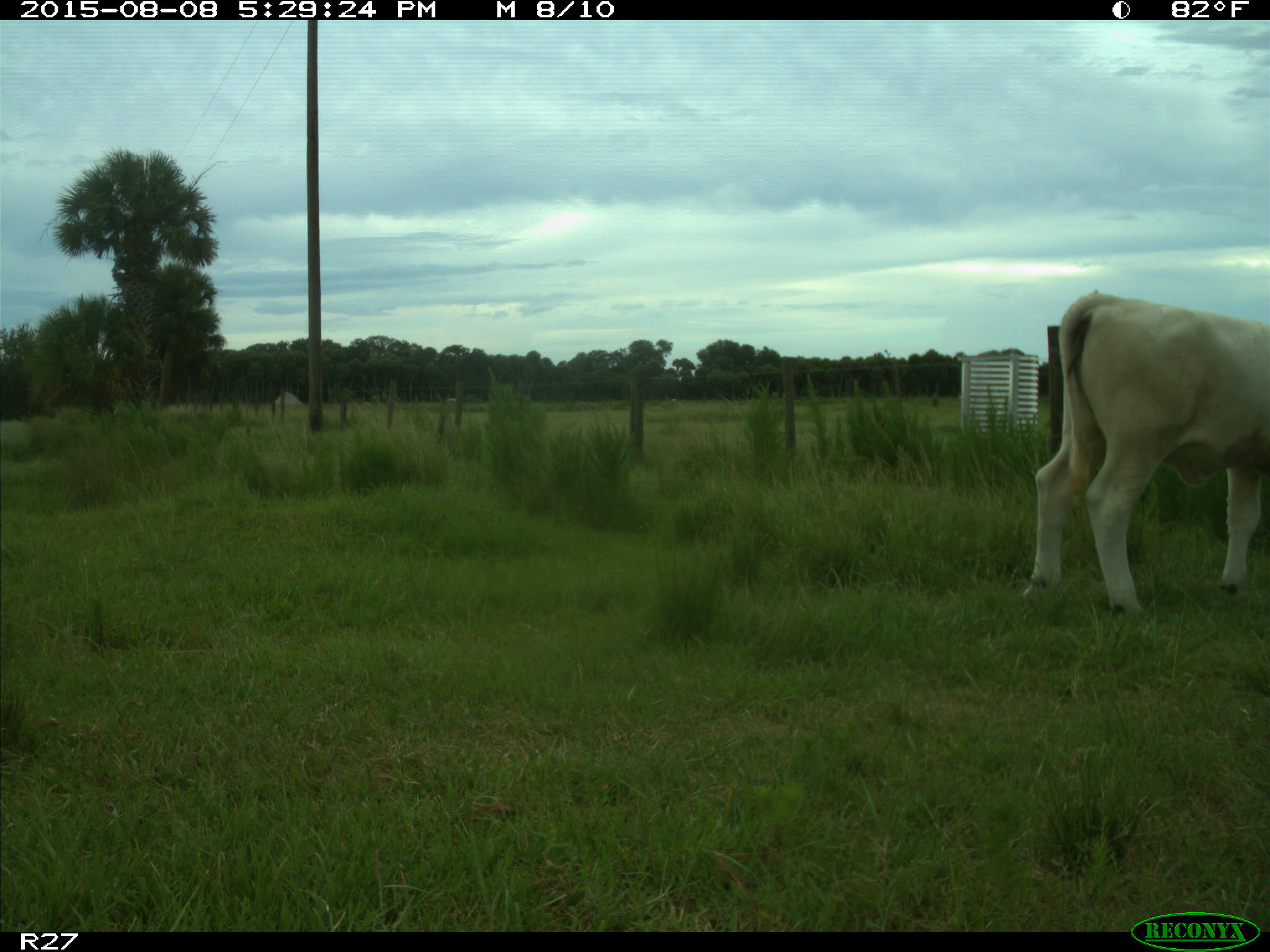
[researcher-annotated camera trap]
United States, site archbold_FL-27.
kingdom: Animalia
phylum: Chordata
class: Mammalia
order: Artiodactyla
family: Bovidae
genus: Bos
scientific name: Bos taurus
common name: domestic cow